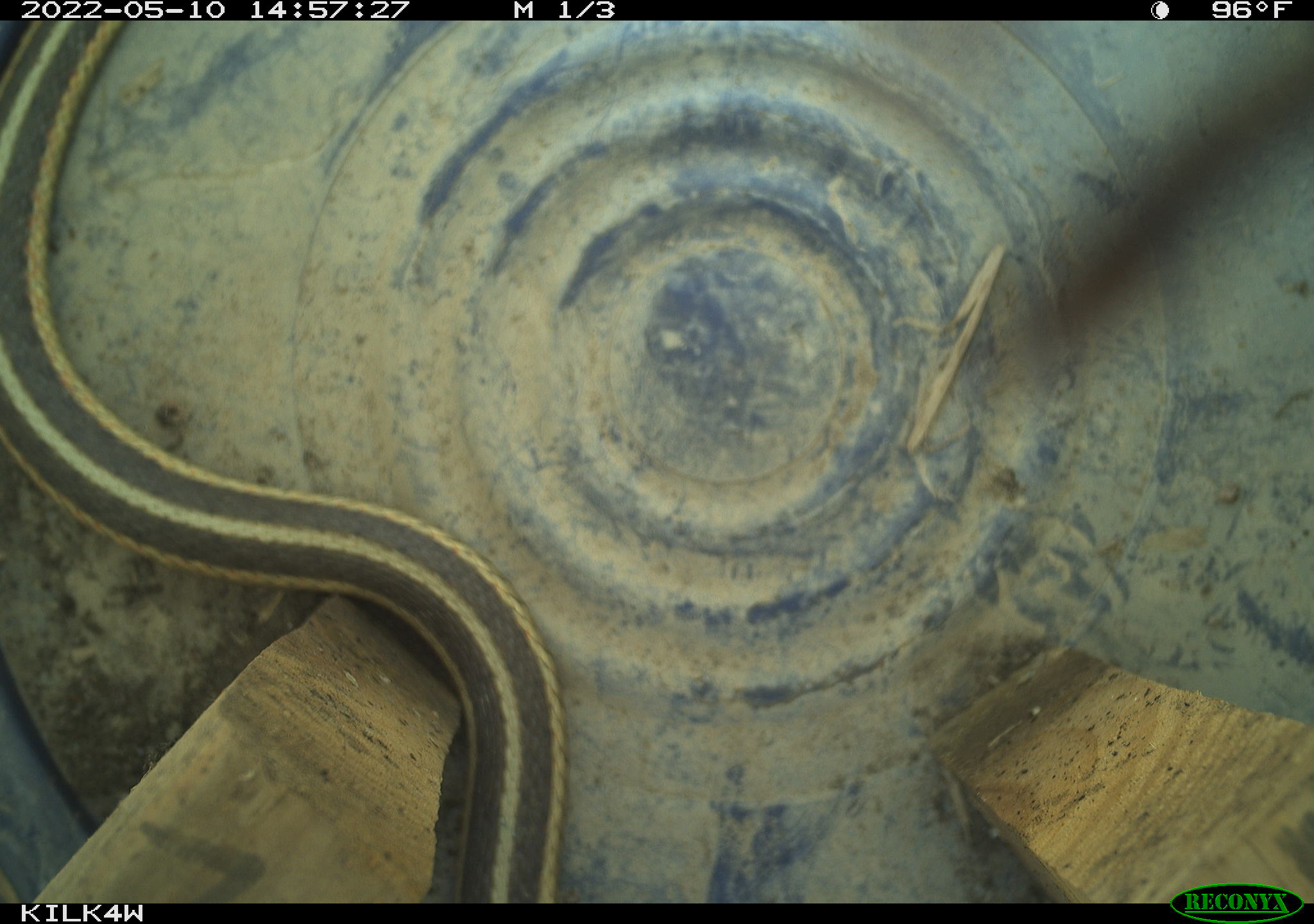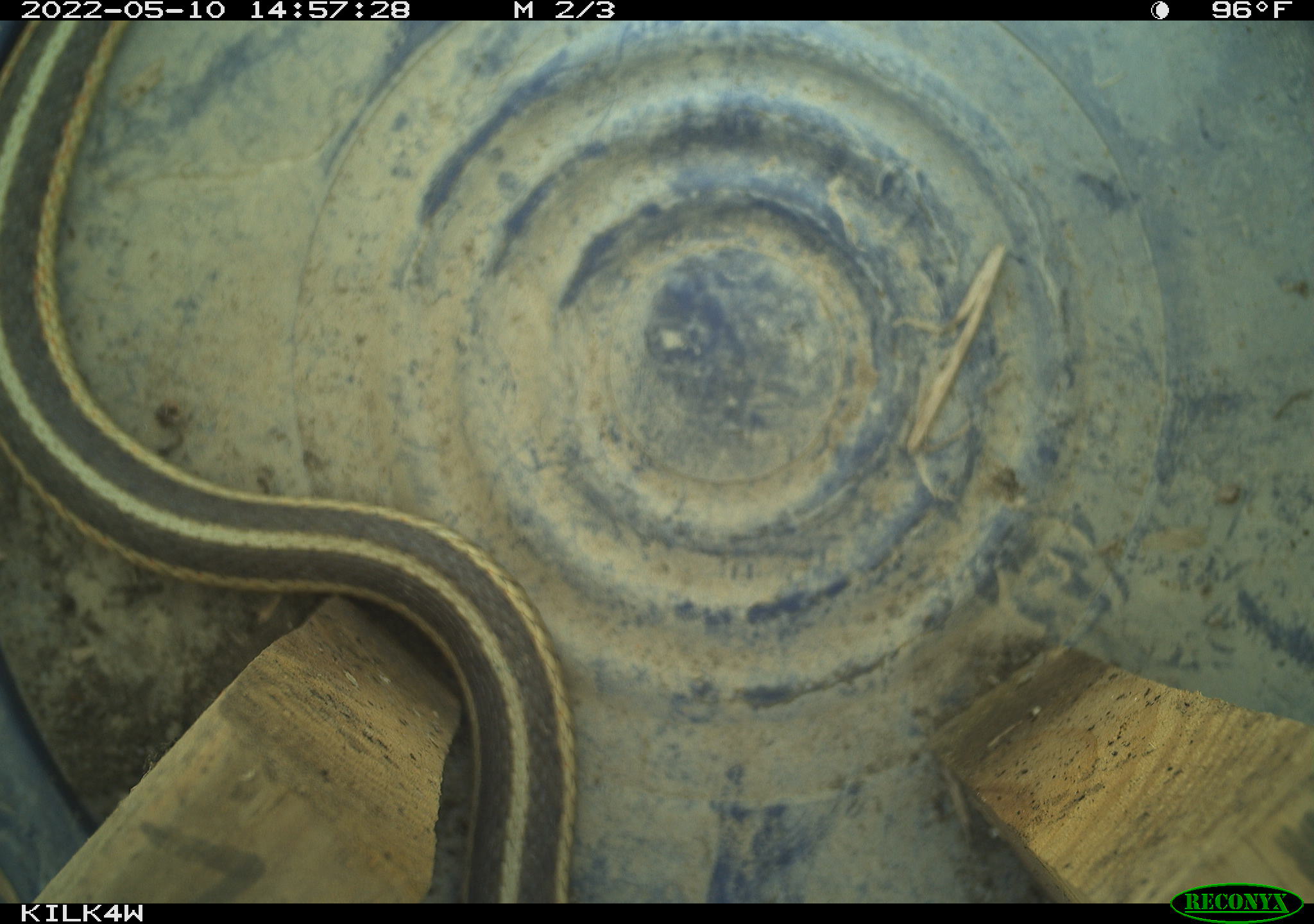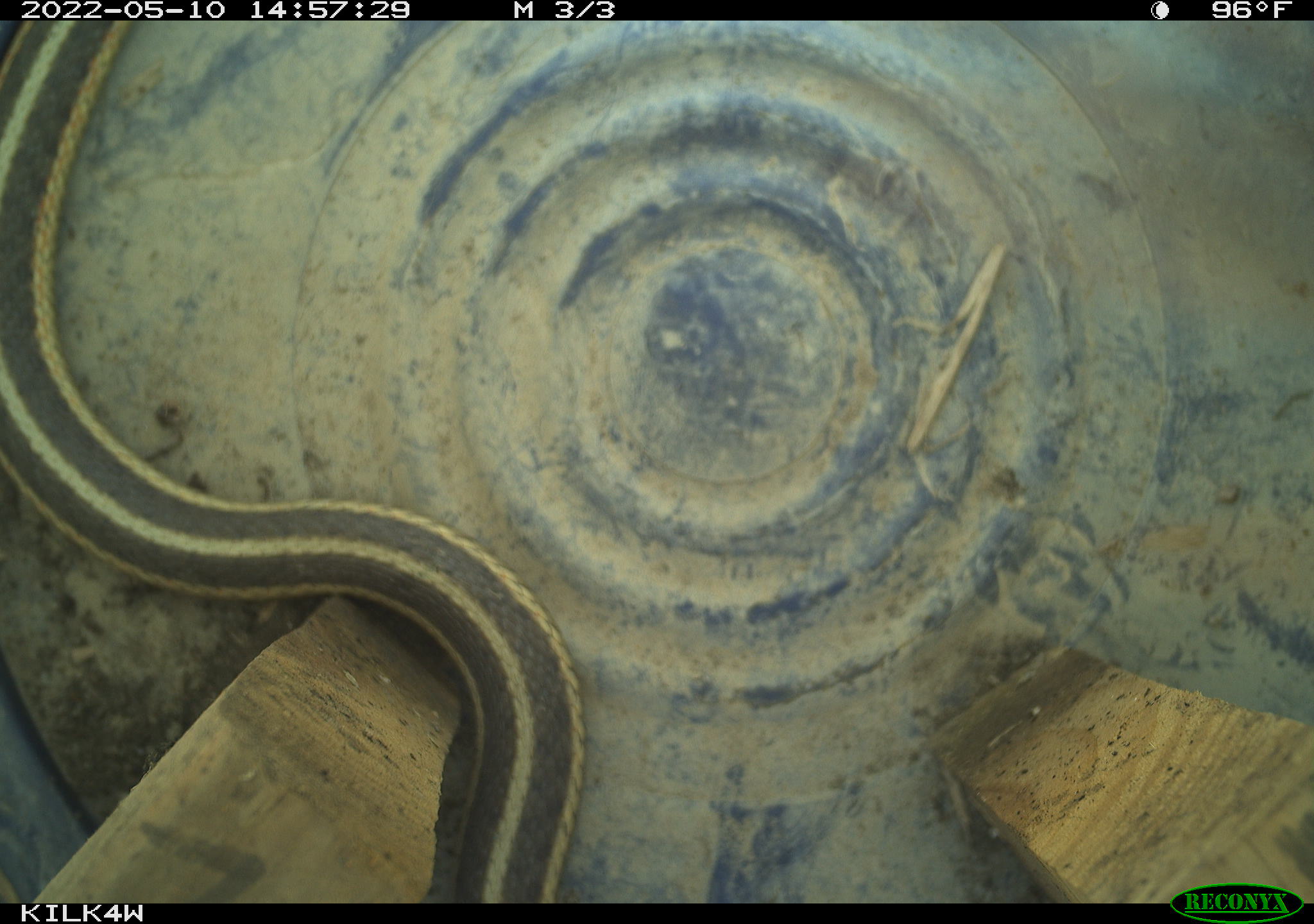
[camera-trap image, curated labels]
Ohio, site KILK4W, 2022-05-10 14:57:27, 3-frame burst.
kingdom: Animalia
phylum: Chordata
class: Reptilia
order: Squamata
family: Colubridae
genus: Thamnophis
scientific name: Thamnophis sirtalis sirtalis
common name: eastern gartersnake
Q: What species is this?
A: Eastern gartersnake (Thamnophis sirtalis sirtalis).